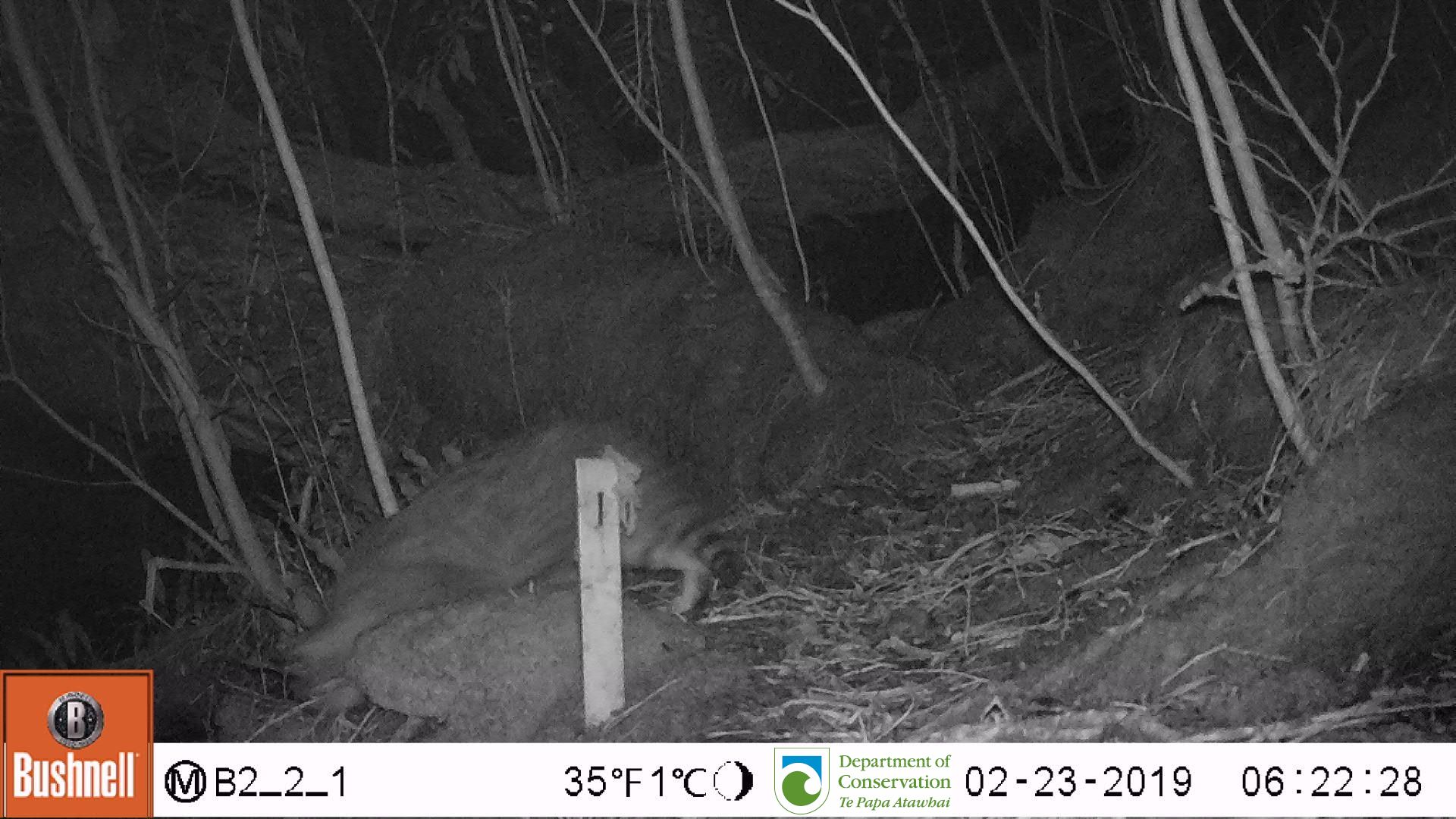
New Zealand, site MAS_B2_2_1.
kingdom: Animalia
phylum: Chordata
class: Mammalia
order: Carnivora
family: Felidae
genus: Felis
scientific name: Felis catus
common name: domestic cat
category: cat